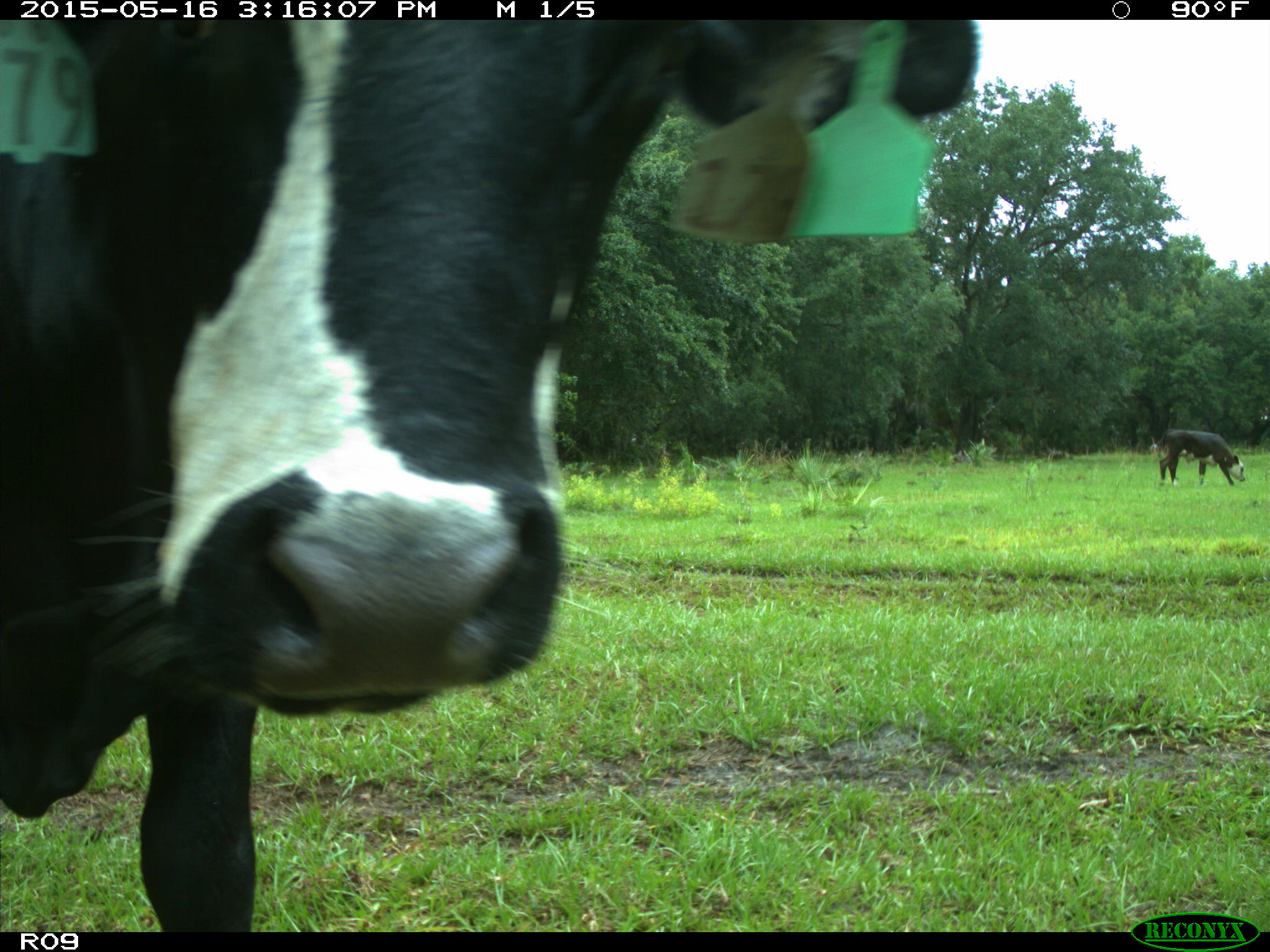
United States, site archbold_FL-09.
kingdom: Animalia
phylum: Chordata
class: Mammalia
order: Artiodactyla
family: Bovidae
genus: Bos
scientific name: Bos taurus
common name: domestic cow